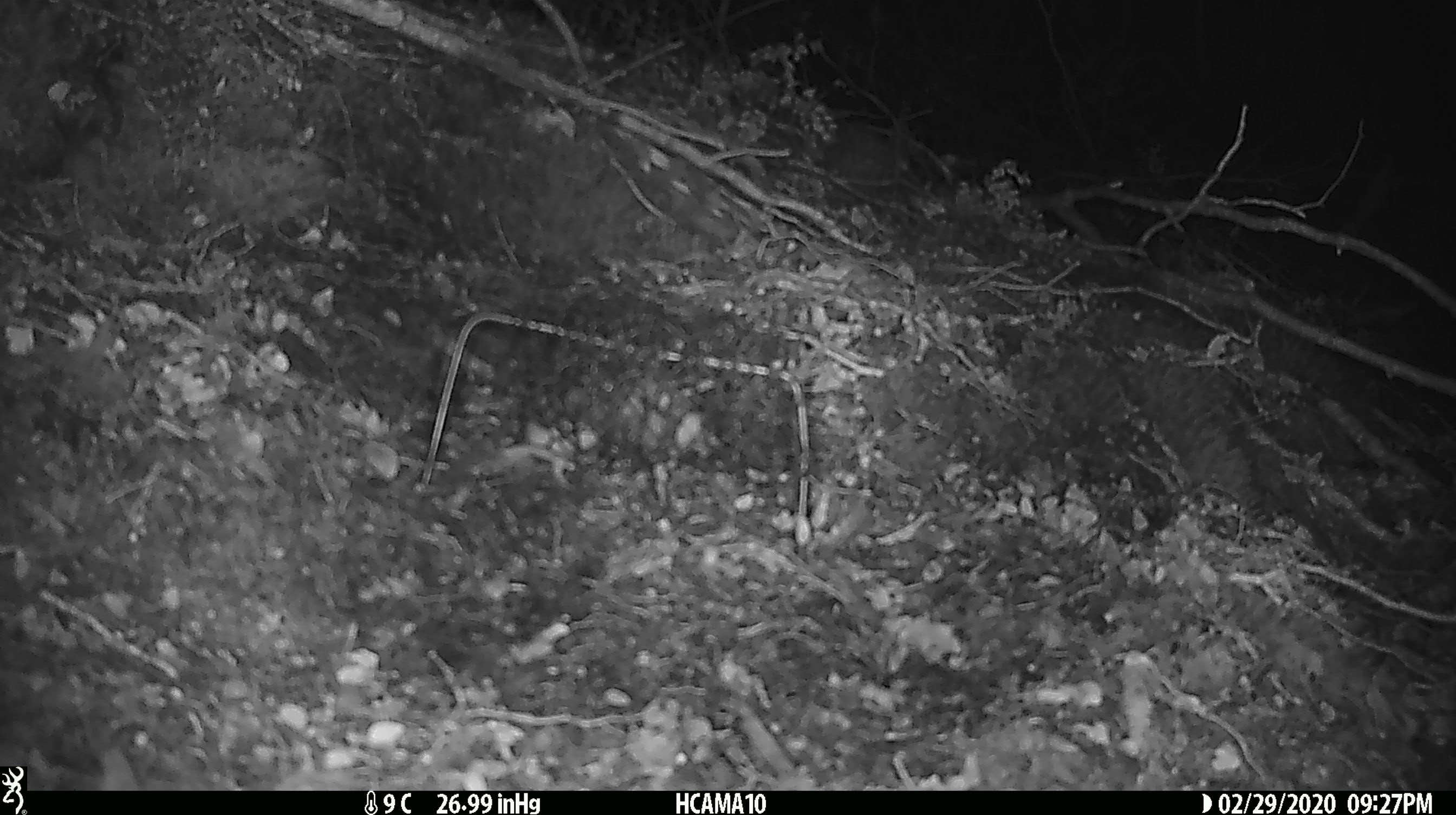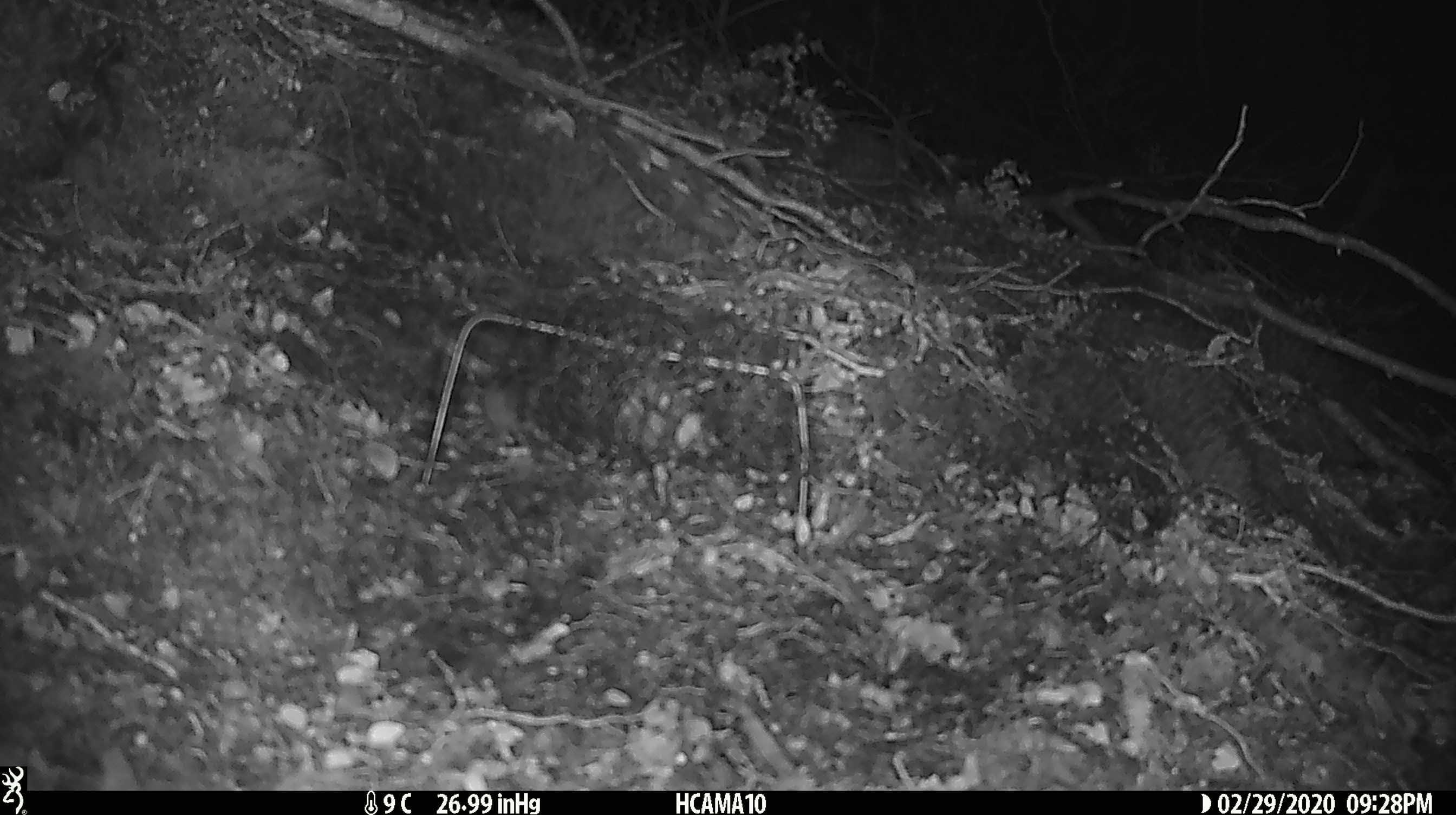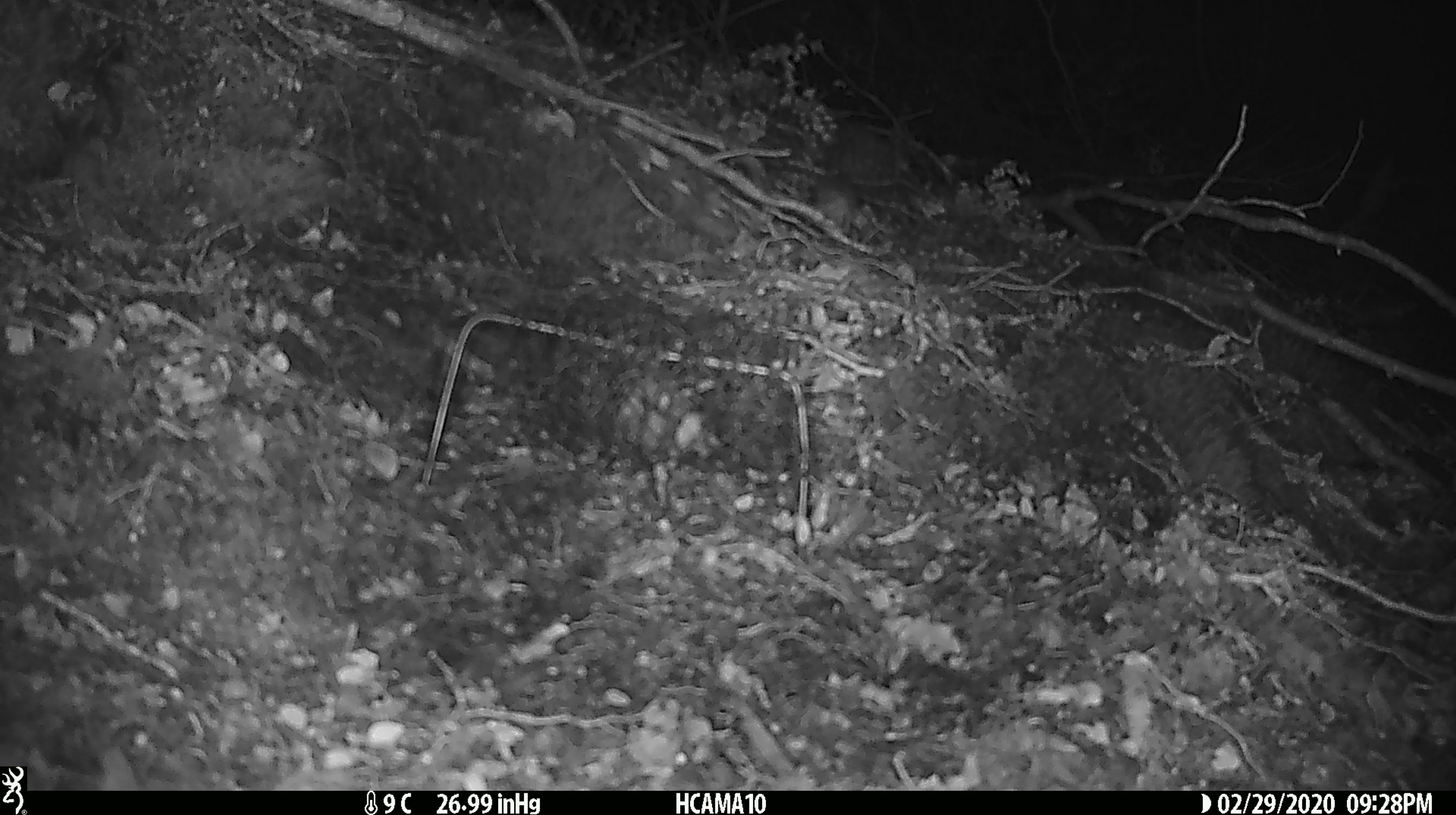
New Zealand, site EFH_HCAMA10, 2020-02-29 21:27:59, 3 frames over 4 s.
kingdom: Animalia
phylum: Chordata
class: Mammalia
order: Rodentia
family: Muridae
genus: Mus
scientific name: Mus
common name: mouse